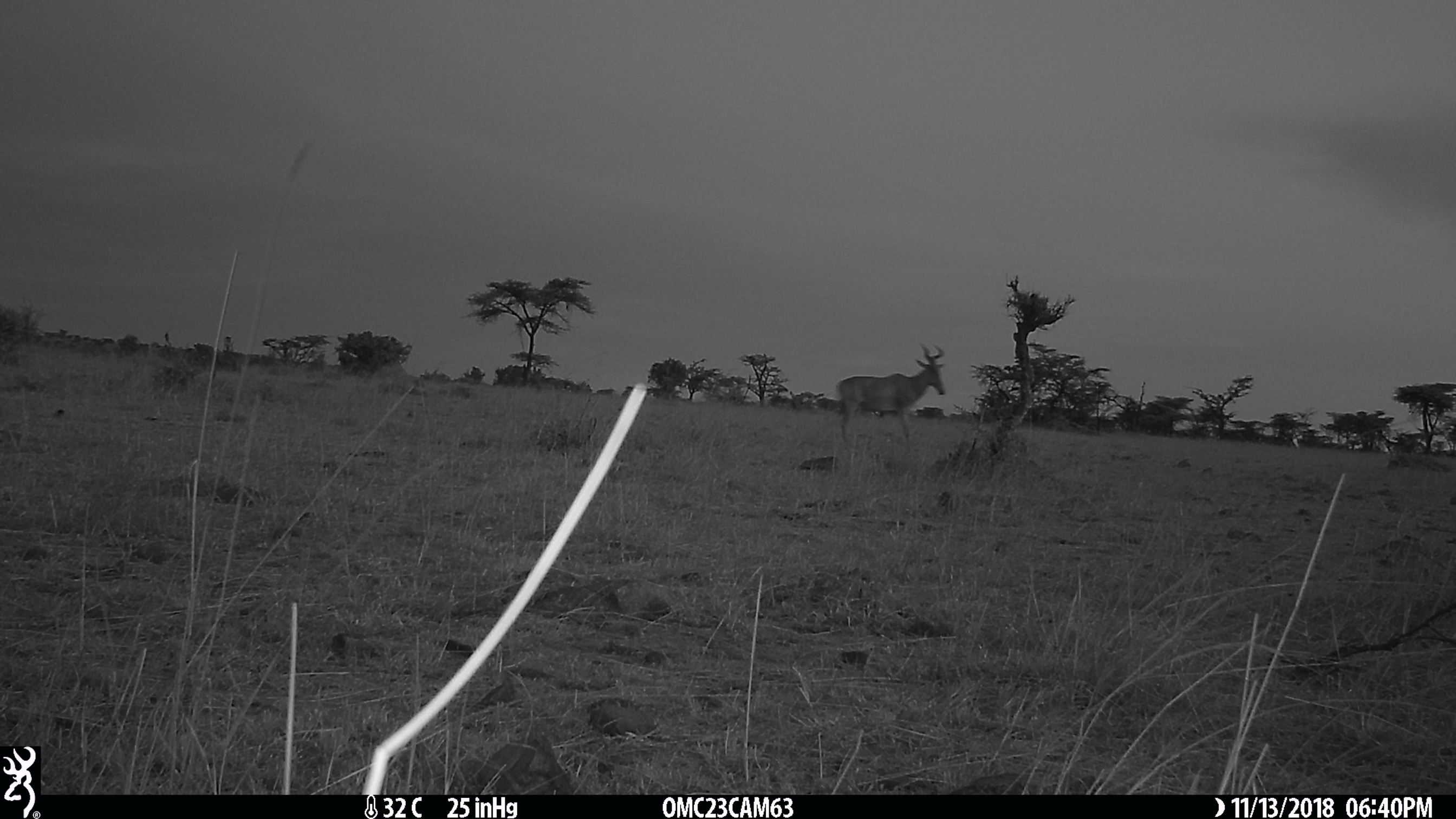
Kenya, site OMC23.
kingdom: Animalia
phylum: Chordata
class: Mammalia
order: Artiodactyla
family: Bovidae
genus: Alcelaphus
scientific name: Alcelaphus buselaphus cokii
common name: coke's hartebeest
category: hartebeest cokes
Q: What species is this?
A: Hartebeest cokes (coke's hartebeest) (Alcelaphus buselaphus cokii).